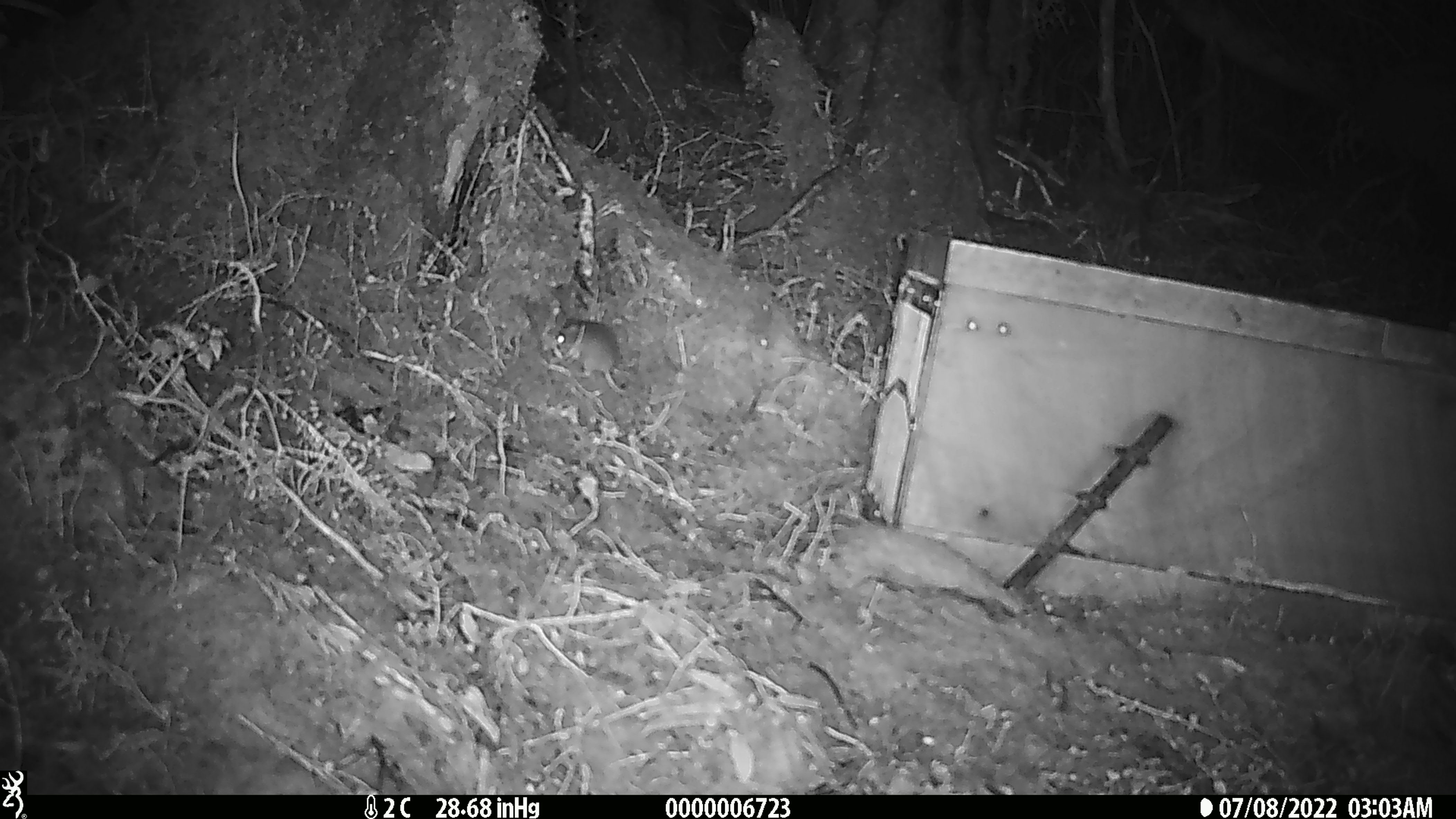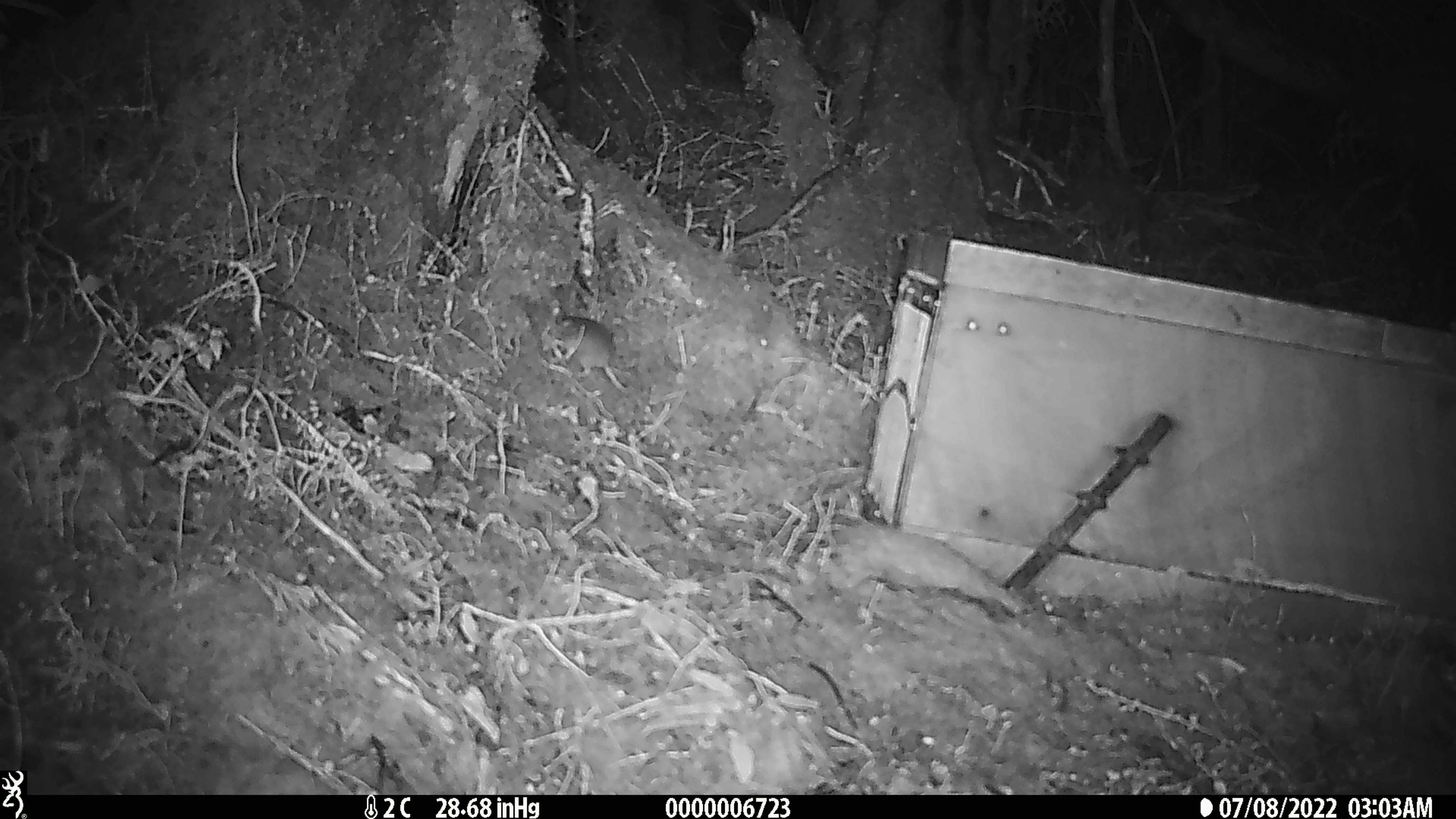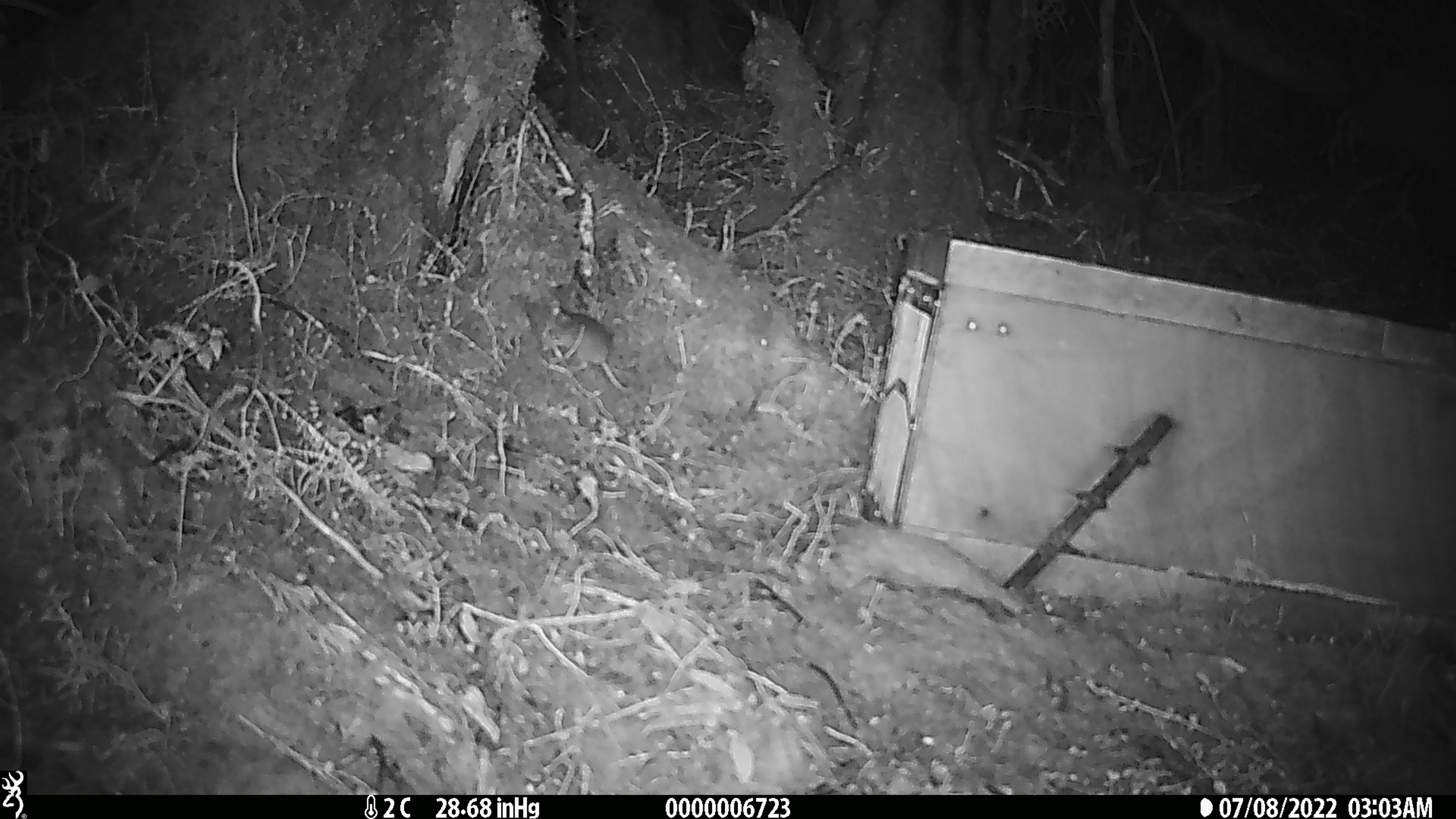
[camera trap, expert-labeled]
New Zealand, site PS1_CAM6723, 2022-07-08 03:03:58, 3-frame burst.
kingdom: Animalia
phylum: Chordata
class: Mammalia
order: Rodentia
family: Muridae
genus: Mus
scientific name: Mus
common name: mouse